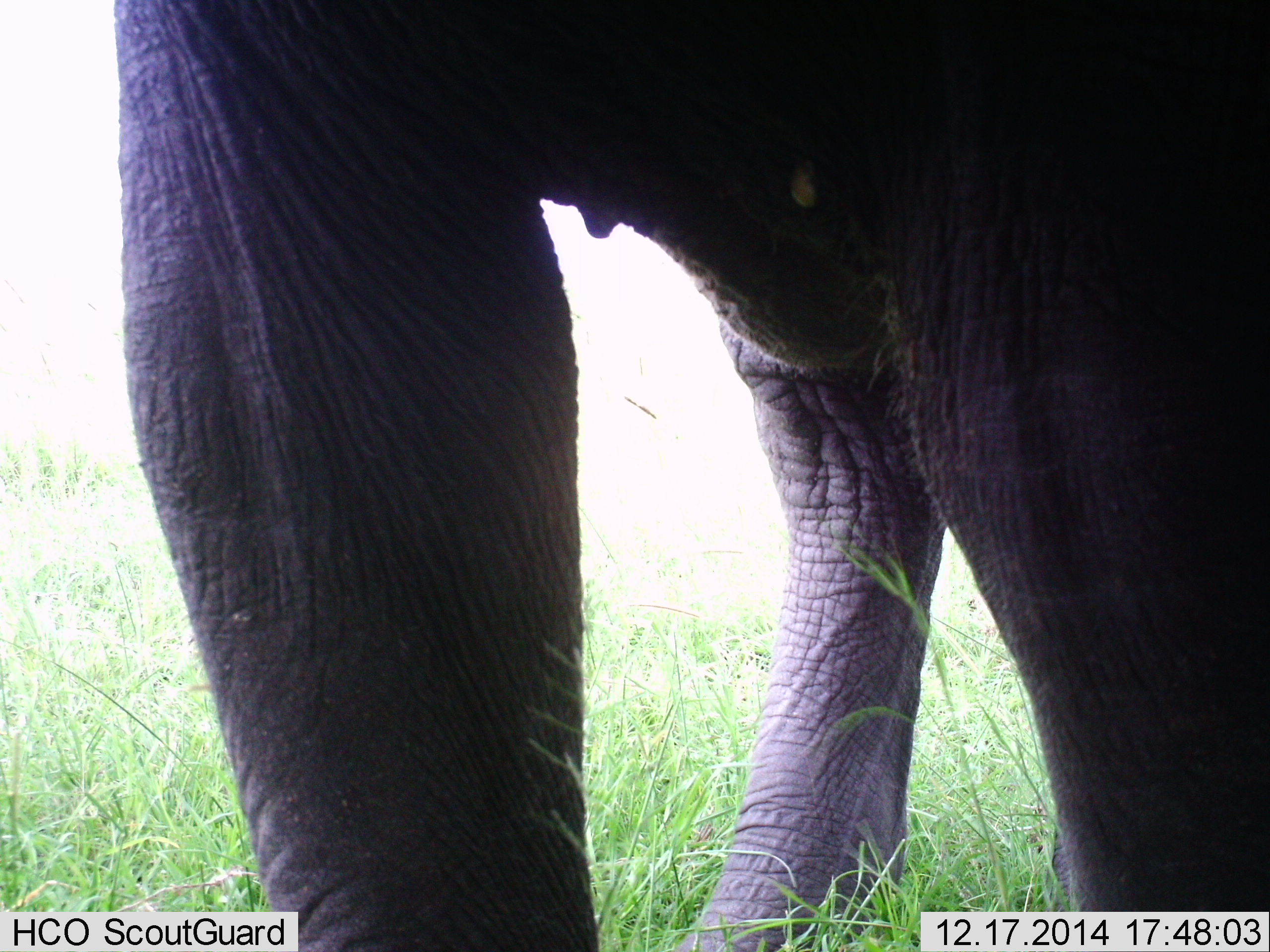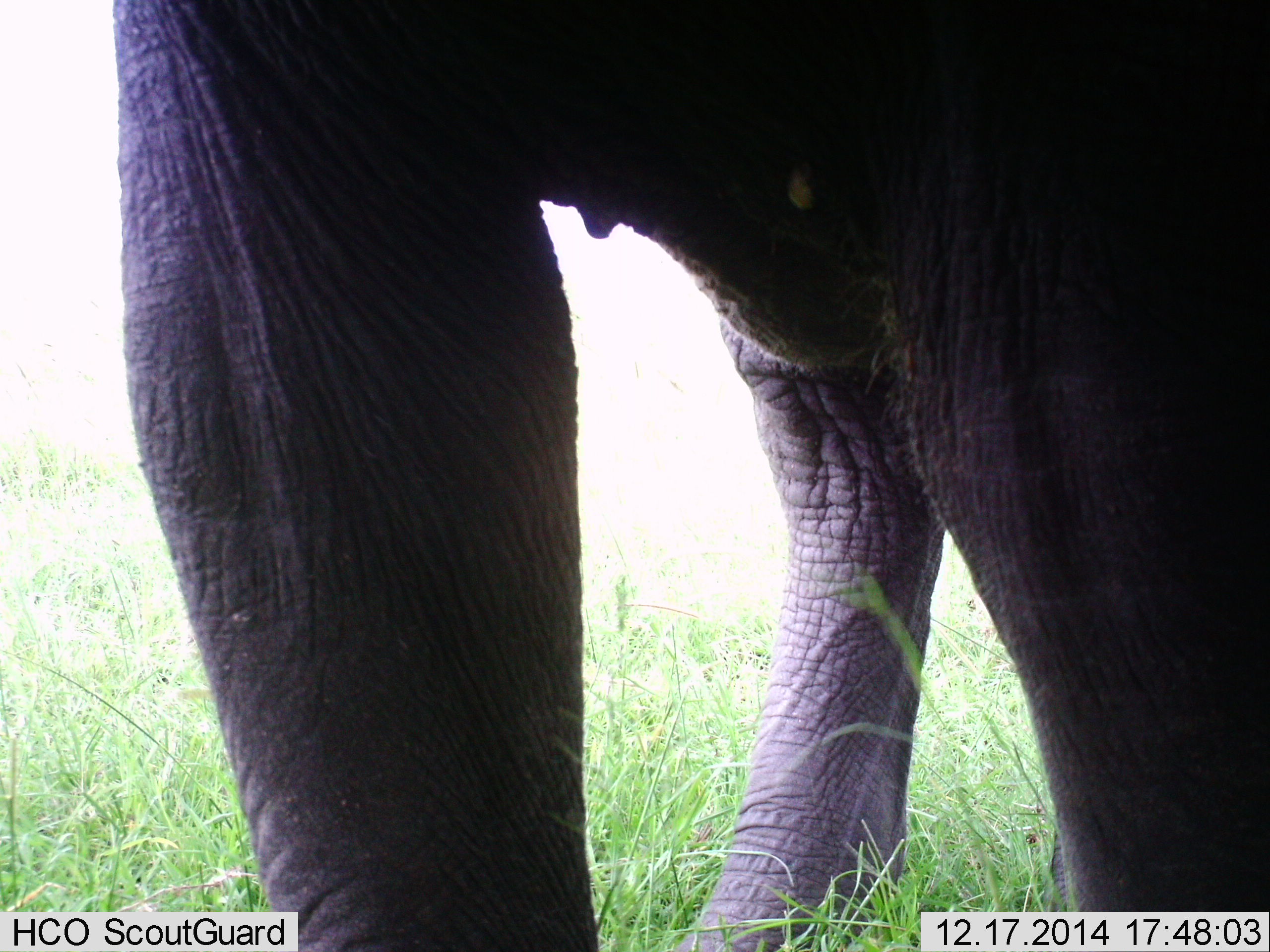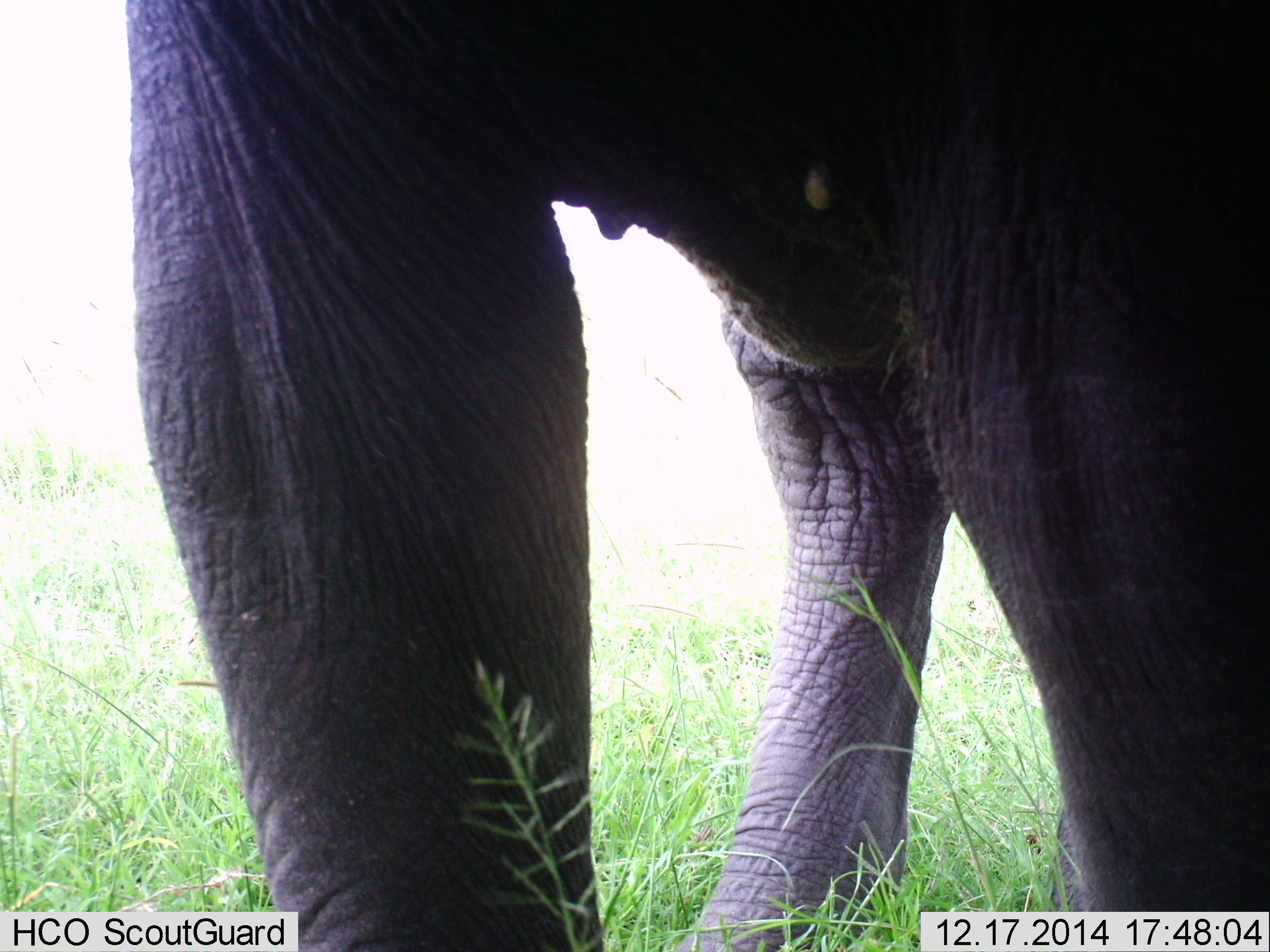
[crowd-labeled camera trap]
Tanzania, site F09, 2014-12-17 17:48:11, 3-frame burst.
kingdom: Animalia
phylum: Chordata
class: Mammalia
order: Proboscidea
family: Elephantidae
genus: Loxodonta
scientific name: Loxodonta africana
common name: african bush elephant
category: elephant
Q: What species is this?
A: Elephant (african bush elephant) (Loxodonta africana).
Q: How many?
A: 1.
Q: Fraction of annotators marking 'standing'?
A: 90%.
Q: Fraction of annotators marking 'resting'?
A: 0%.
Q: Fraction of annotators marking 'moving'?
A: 10%.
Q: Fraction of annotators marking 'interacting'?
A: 0%.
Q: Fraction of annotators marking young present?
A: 0%.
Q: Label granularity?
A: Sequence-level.